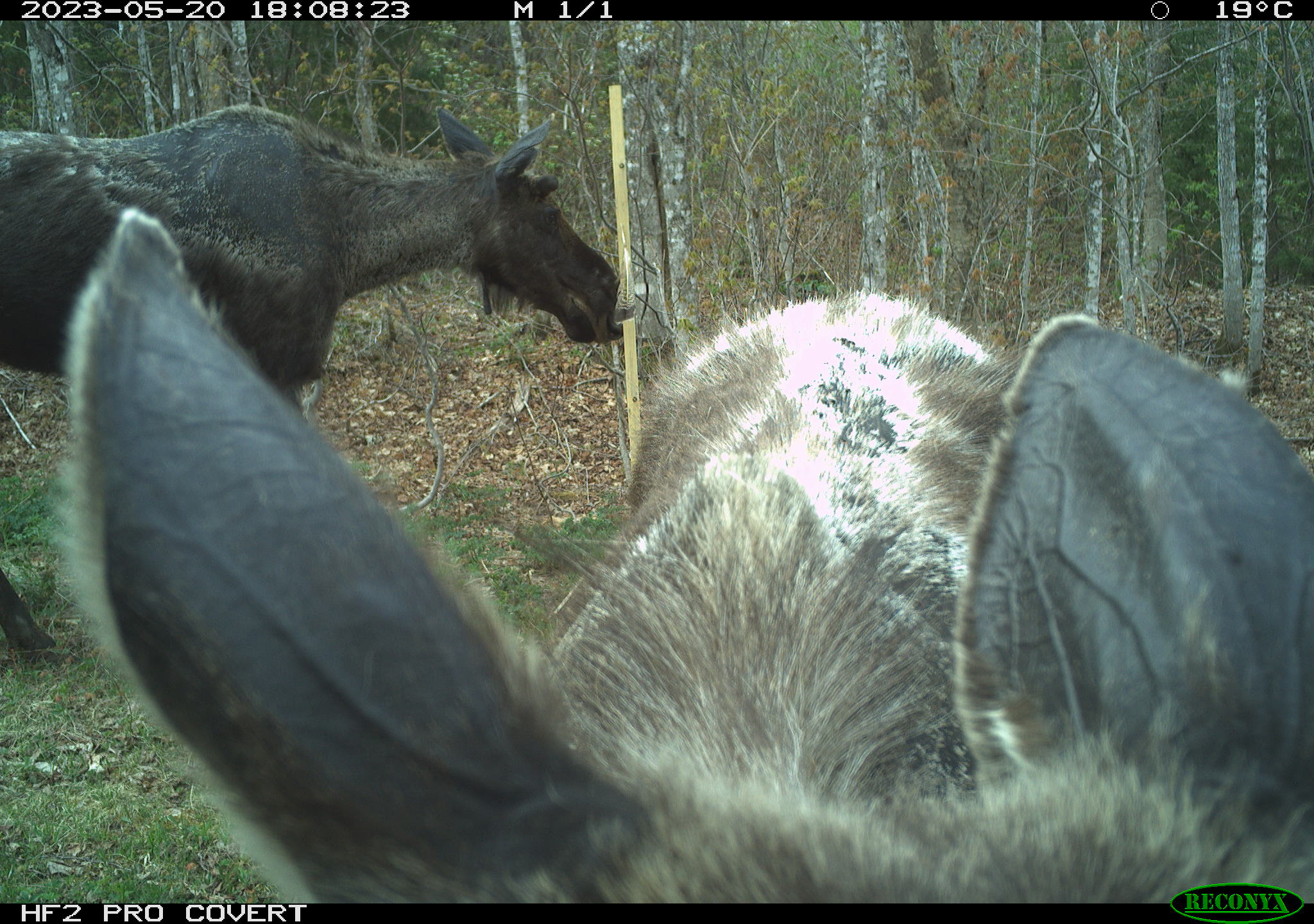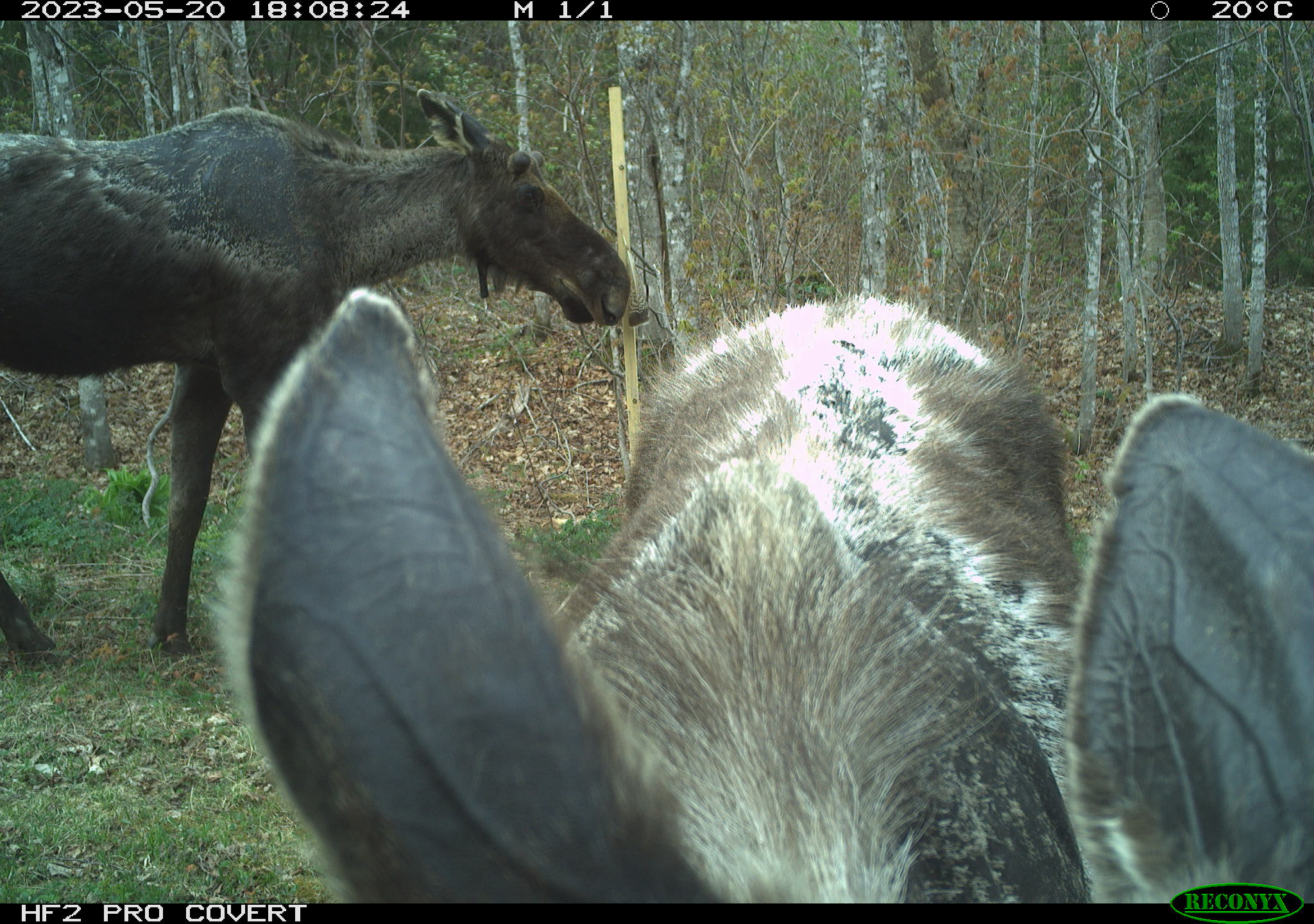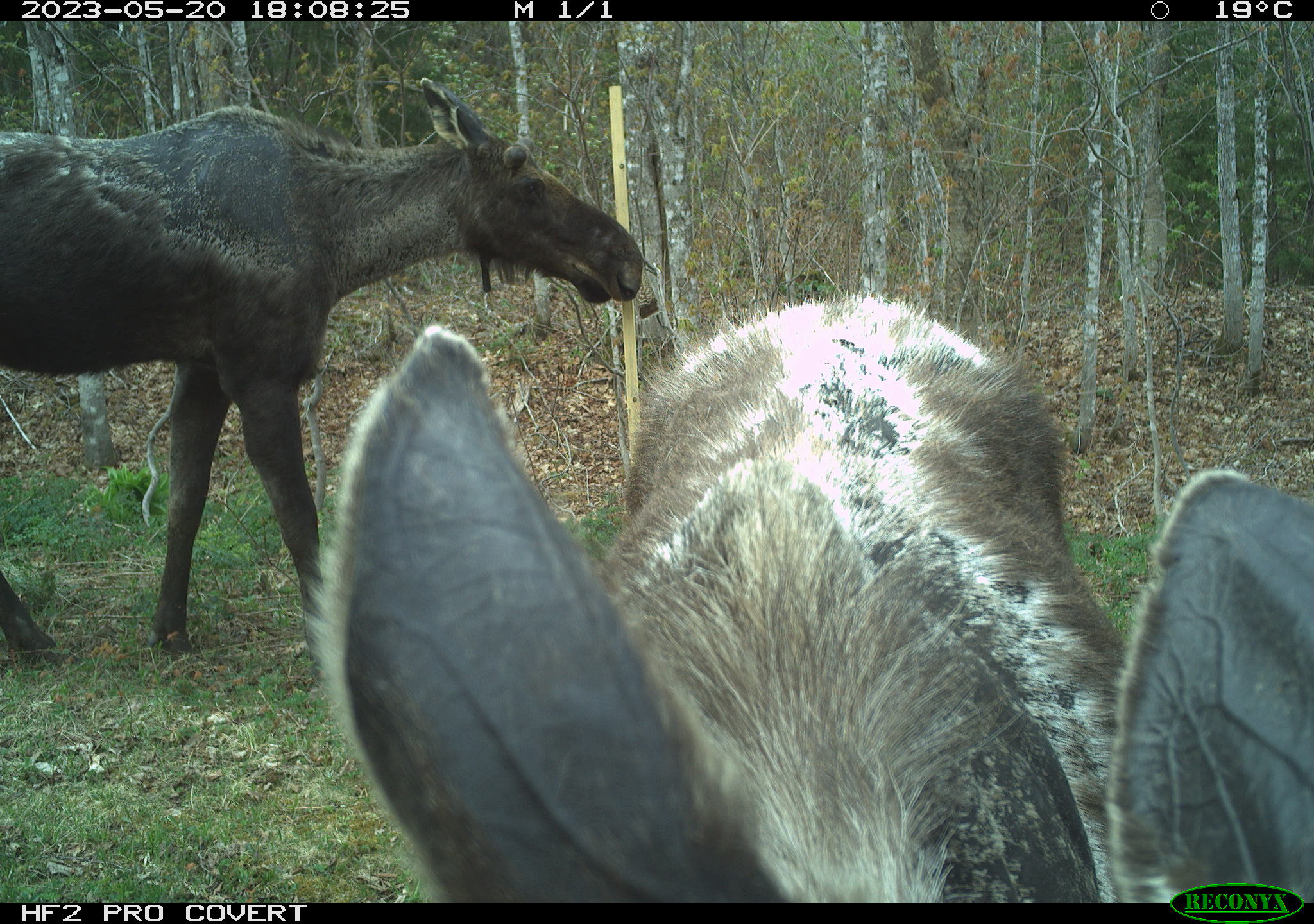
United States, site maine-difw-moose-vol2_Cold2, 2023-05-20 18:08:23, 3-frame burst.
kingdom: Animalia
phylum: Chordata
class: Mammalia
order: Artiodactyla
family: Cervidae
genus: Alces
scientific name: Alces alces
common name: moose